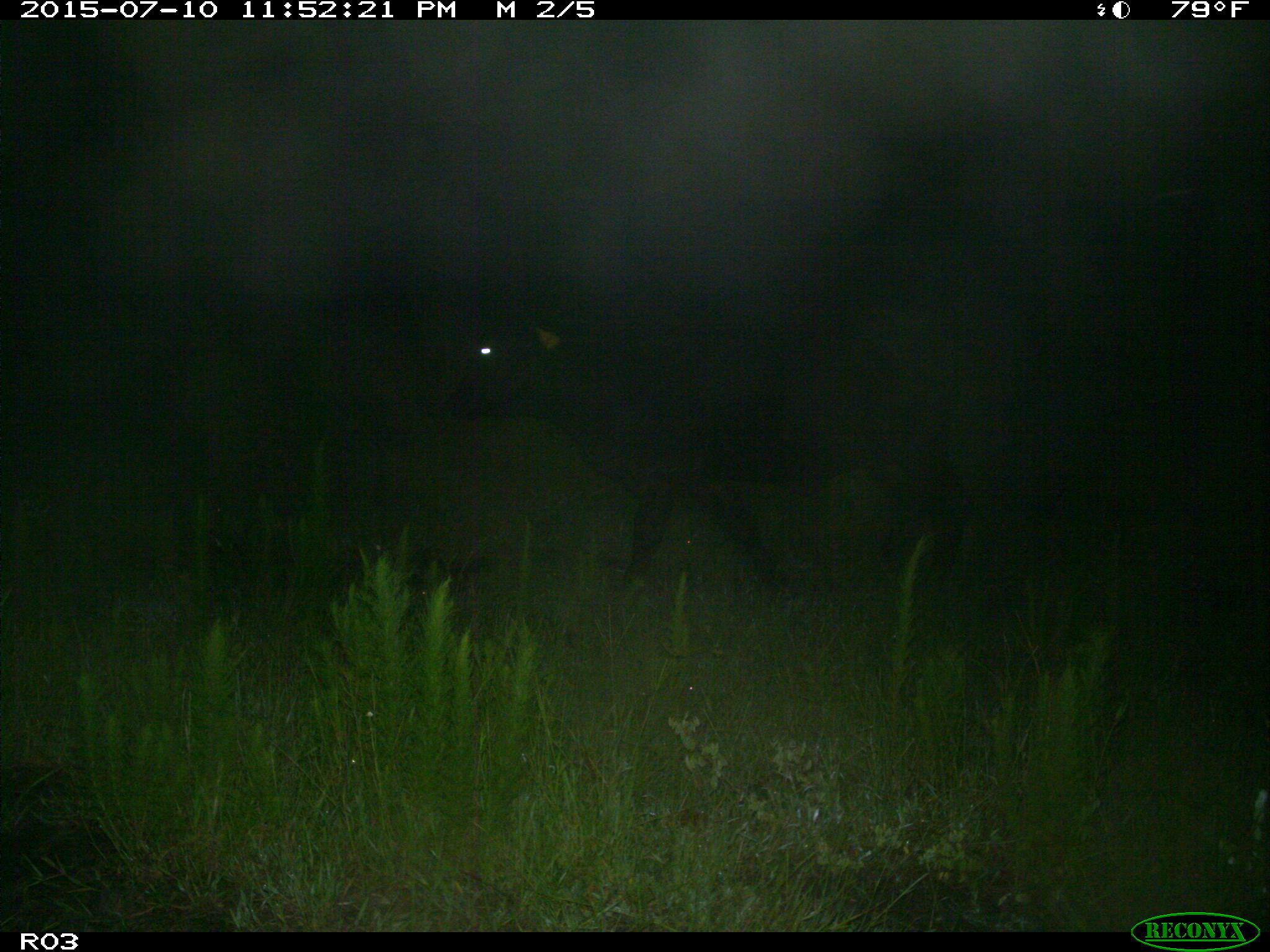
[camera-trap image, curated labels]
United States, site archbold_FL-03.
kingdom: Animalia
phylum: Chordata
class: Mammalia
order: Artiodactyla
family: Bovidae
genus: Bos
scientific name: Bos taurus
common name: domestic cow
Bos taurus (domestic cow).